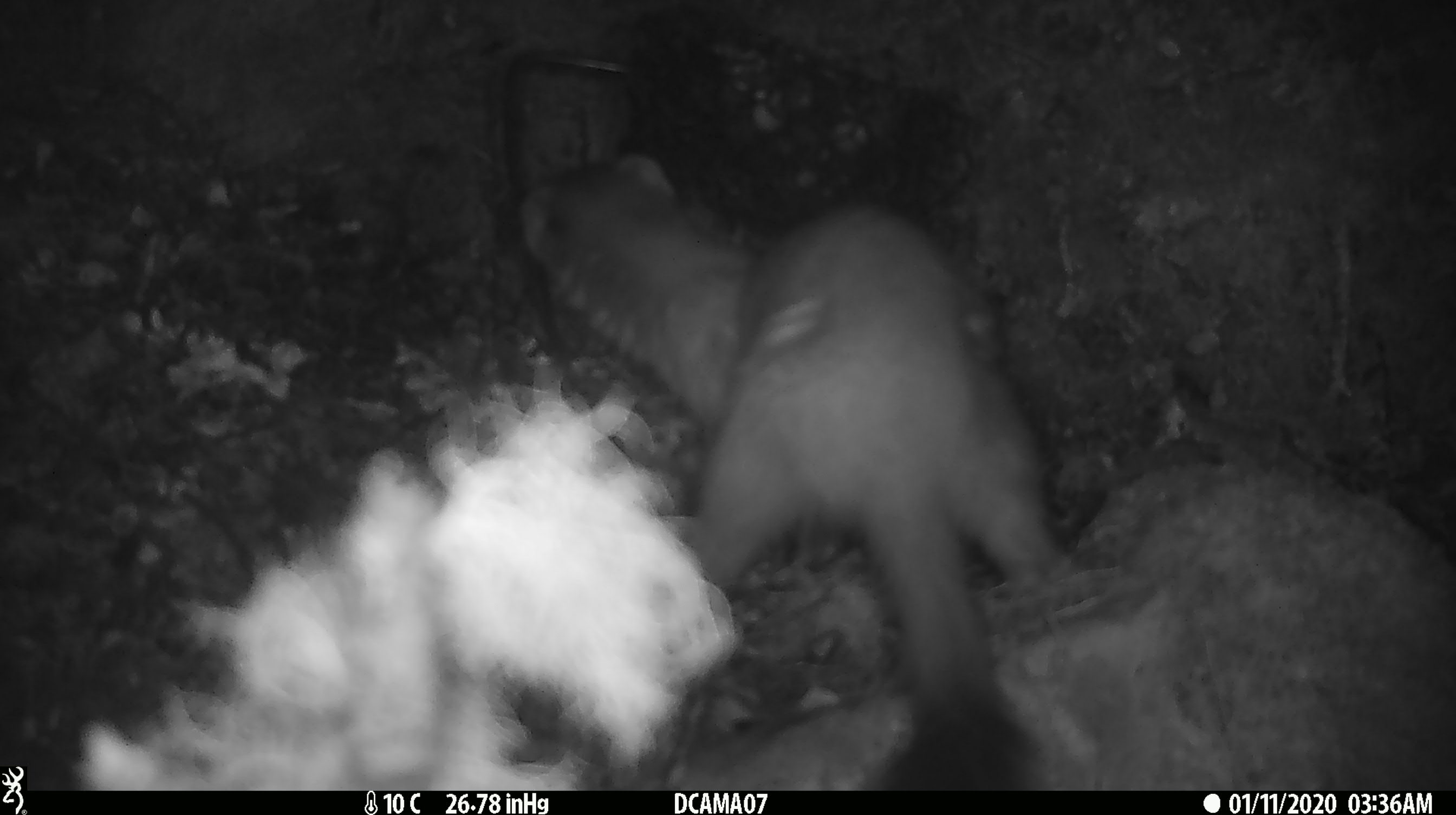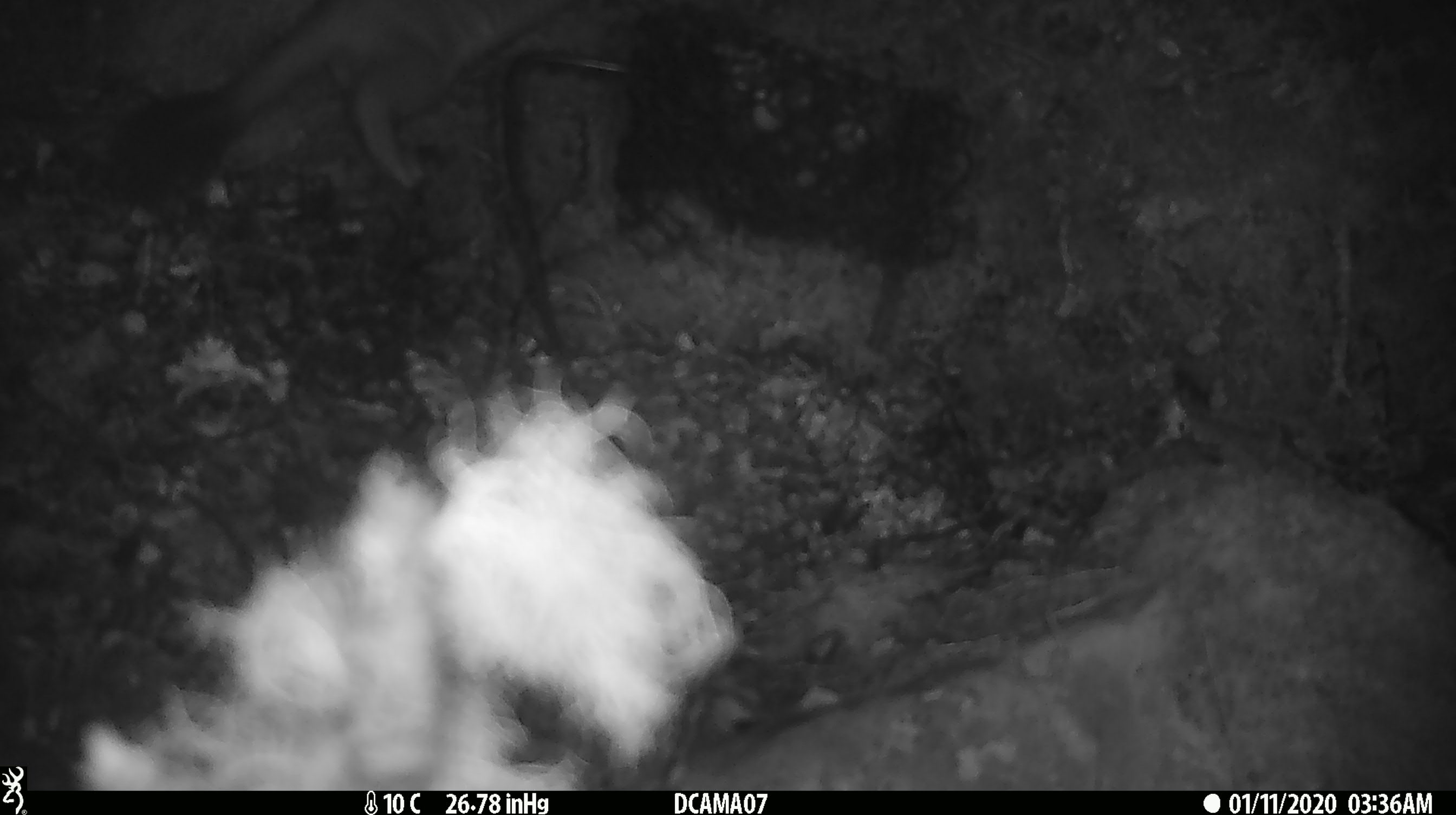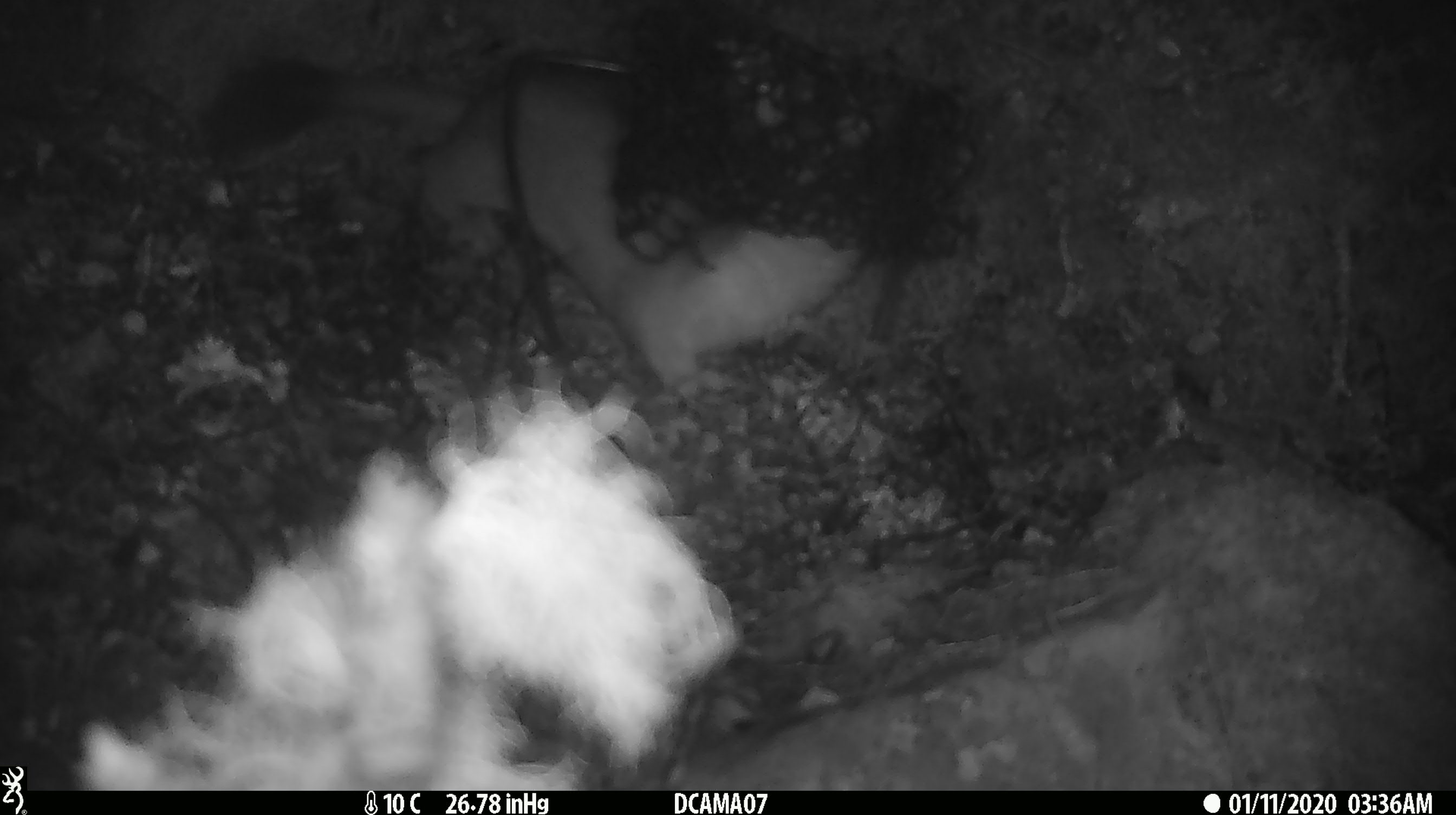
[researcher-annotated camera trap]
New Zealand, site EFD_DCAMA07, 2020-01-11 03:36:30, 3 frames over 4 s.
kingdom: Animalia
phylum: Chordata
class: Mammalia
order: Carnivora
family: Mustelidae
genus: Mustela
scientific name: Mustela erminea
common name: stoat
Stoat (Mustela erminea).